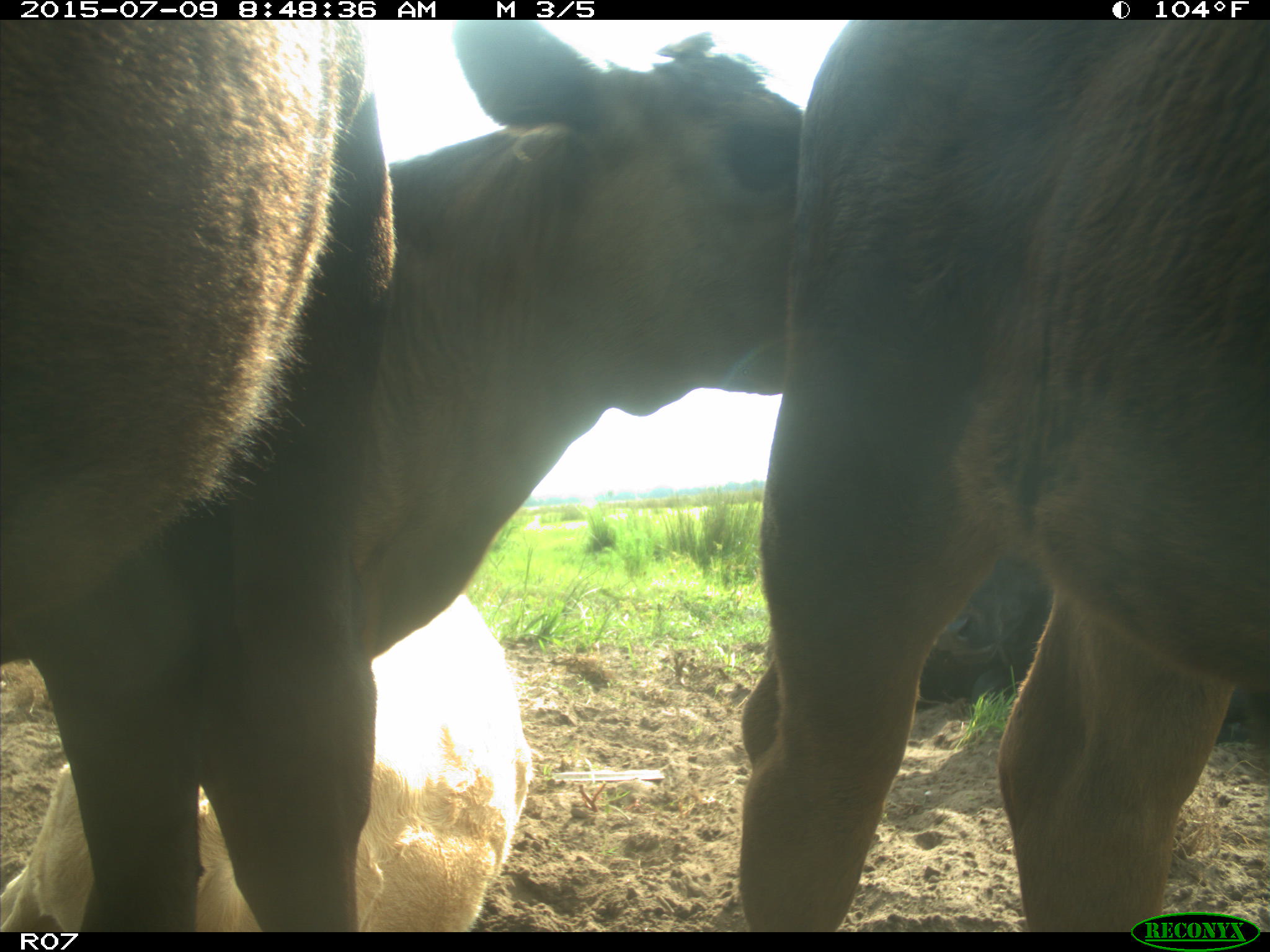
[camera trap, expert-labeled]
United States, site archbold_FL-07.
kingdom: Animalia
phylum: Chordata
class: Mammalia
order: Artiodactyla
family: Bovidae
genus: Bos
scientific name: Bos taurus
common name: domestic cow